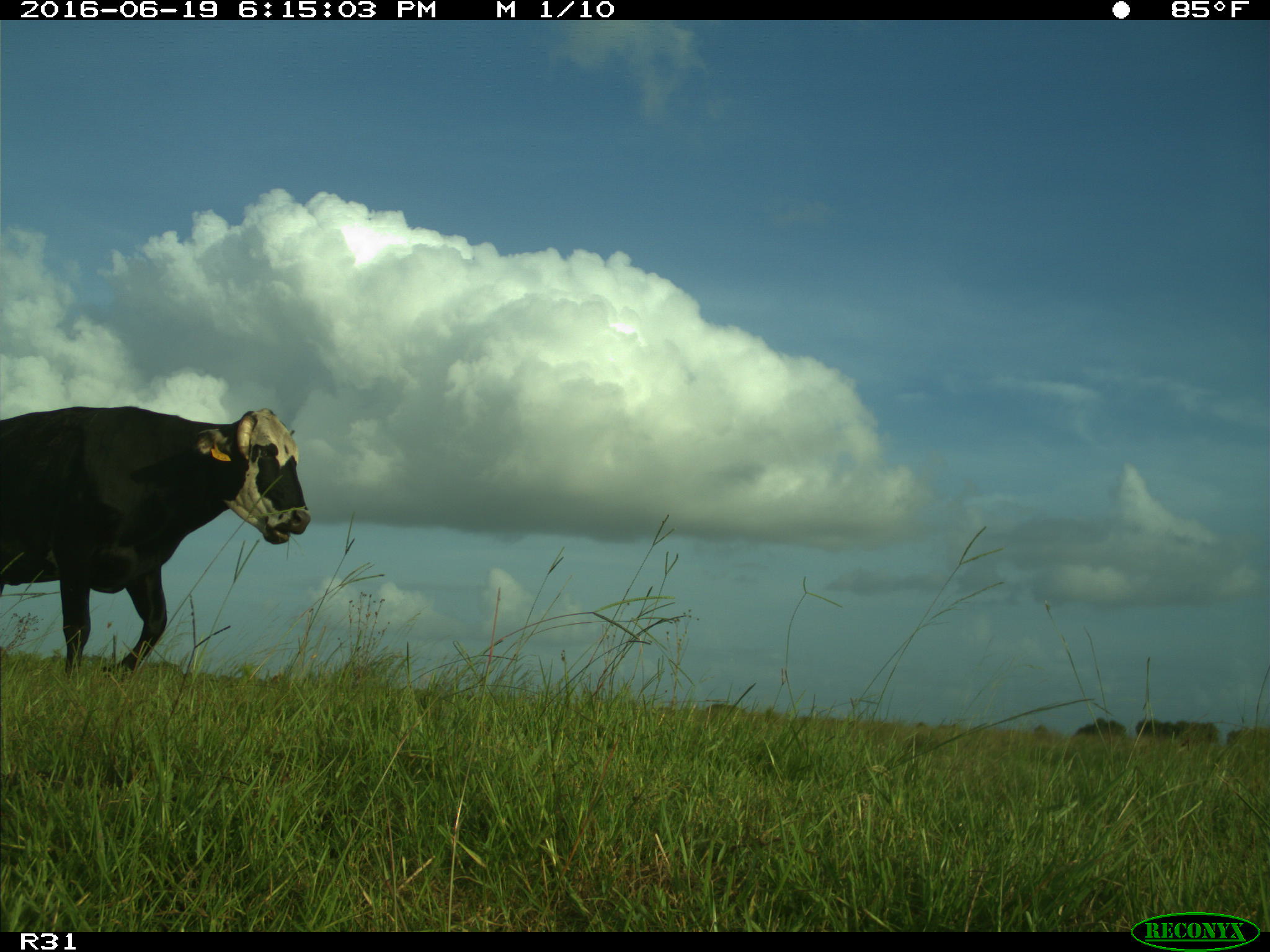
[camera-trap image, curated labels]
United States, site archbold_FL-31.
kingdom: Animalia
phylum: Chordata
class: Mammalia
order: Artiodactyla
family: Bovidae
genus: Bos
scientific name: Bos taurus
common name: domestic cow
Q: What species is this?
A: Bos taurus (domestic cow).